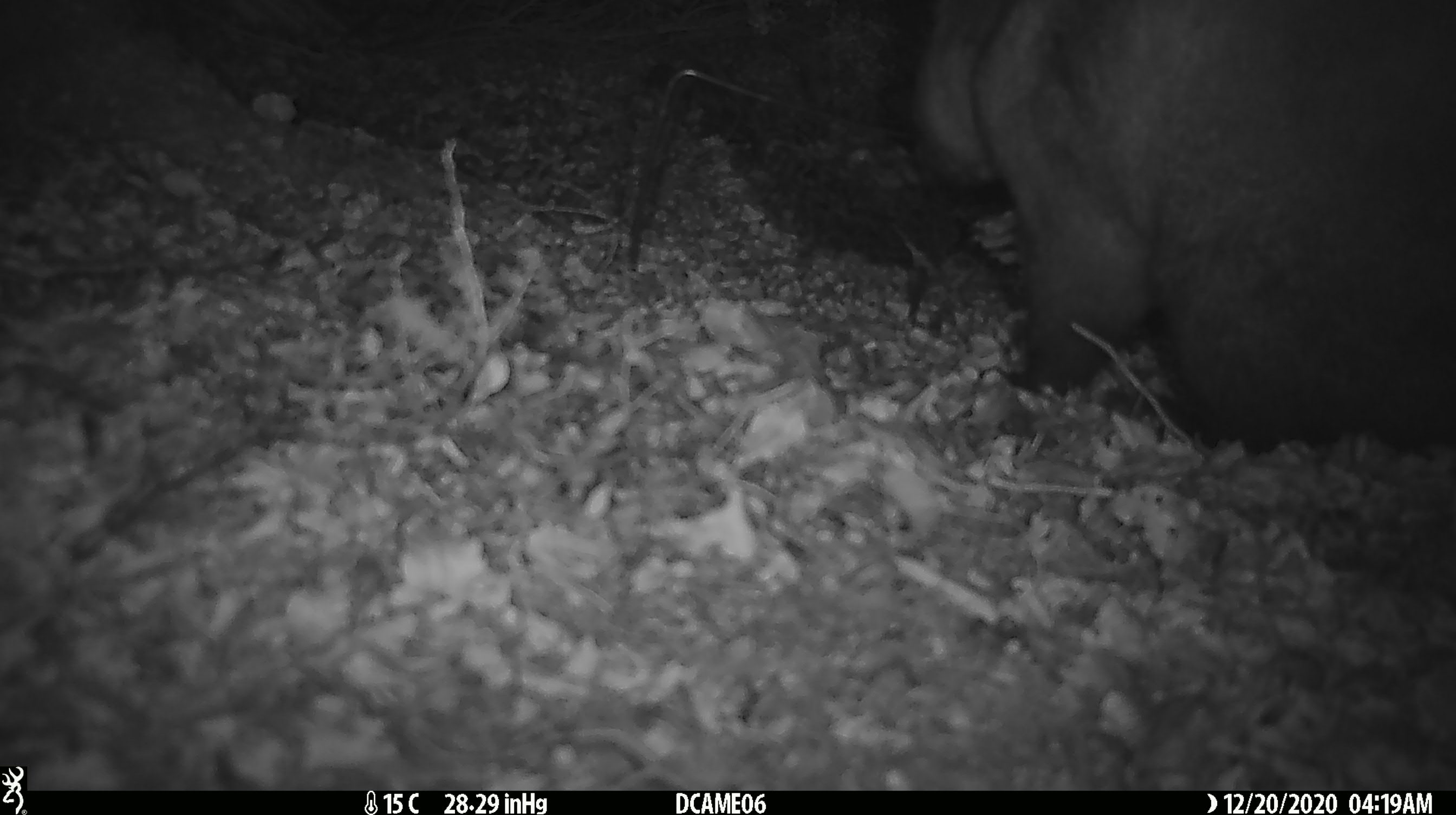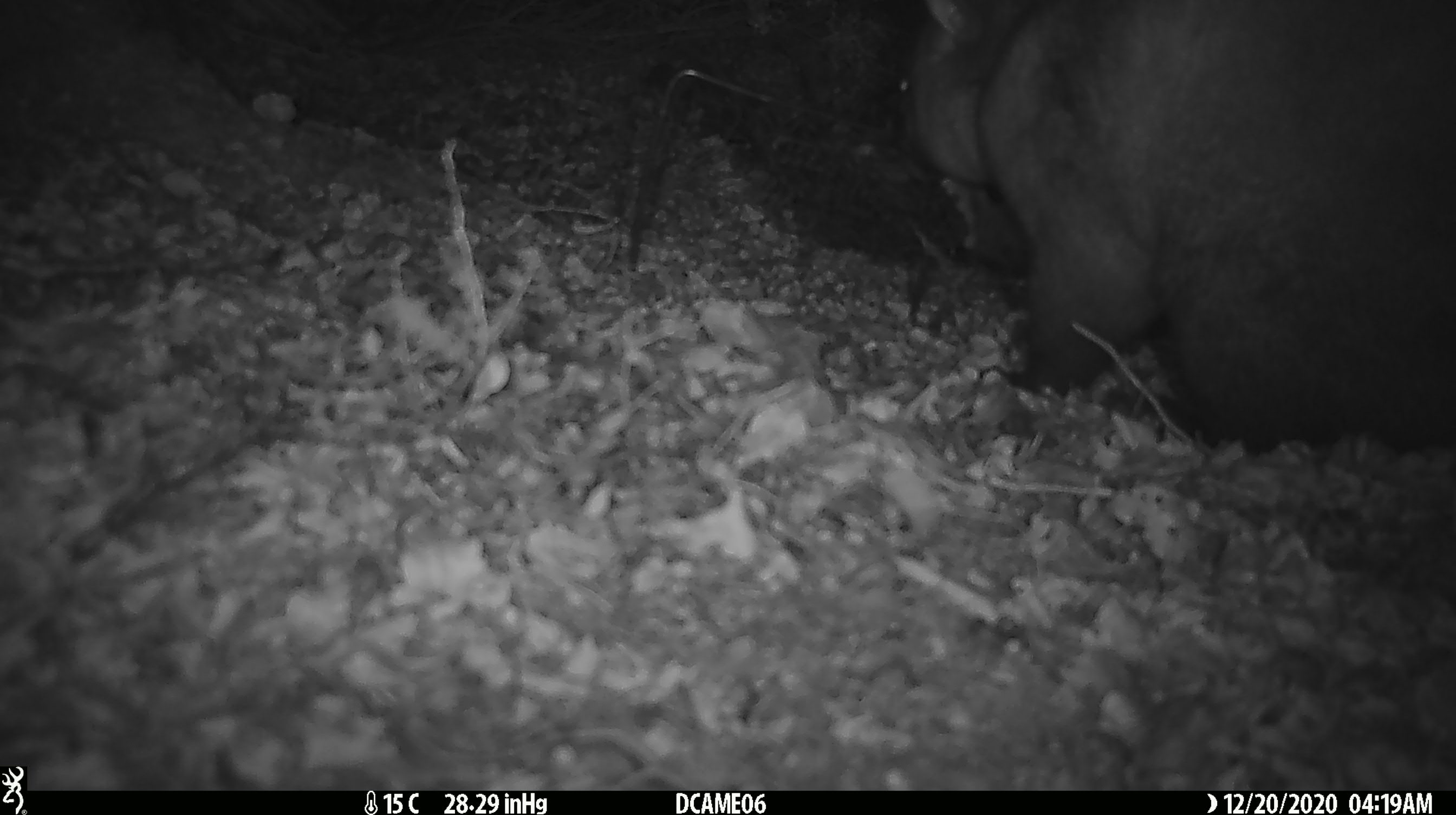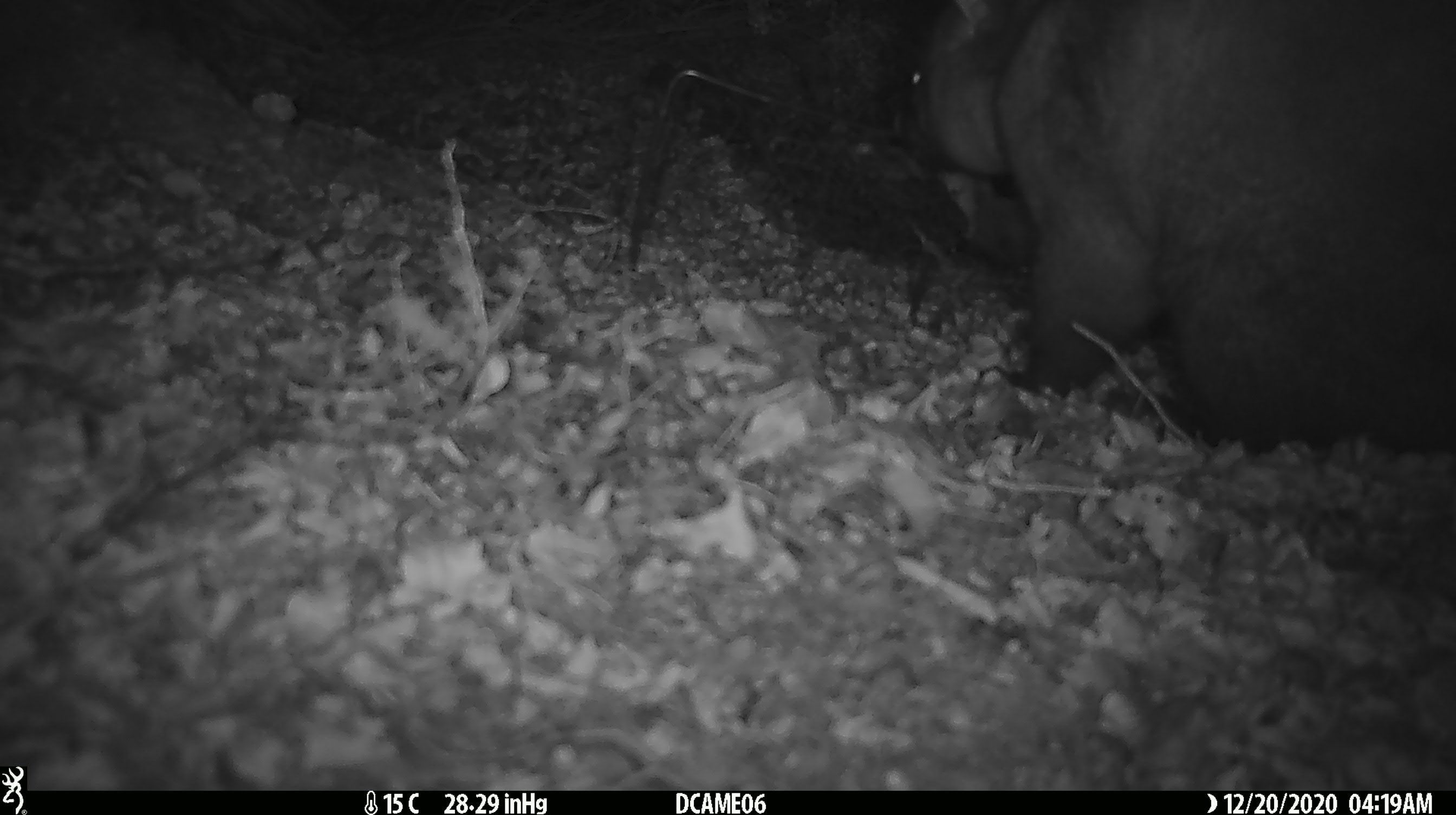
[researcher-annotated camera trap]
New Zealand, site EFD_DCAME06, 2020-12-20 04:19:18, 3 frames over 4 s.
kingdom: Animalia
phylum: Chordata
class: Mammalia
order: Diprotodontia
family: Phalangeridae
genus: Trichosurus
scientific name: Trichosurus vulpecula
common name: common brushtail possum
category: possum